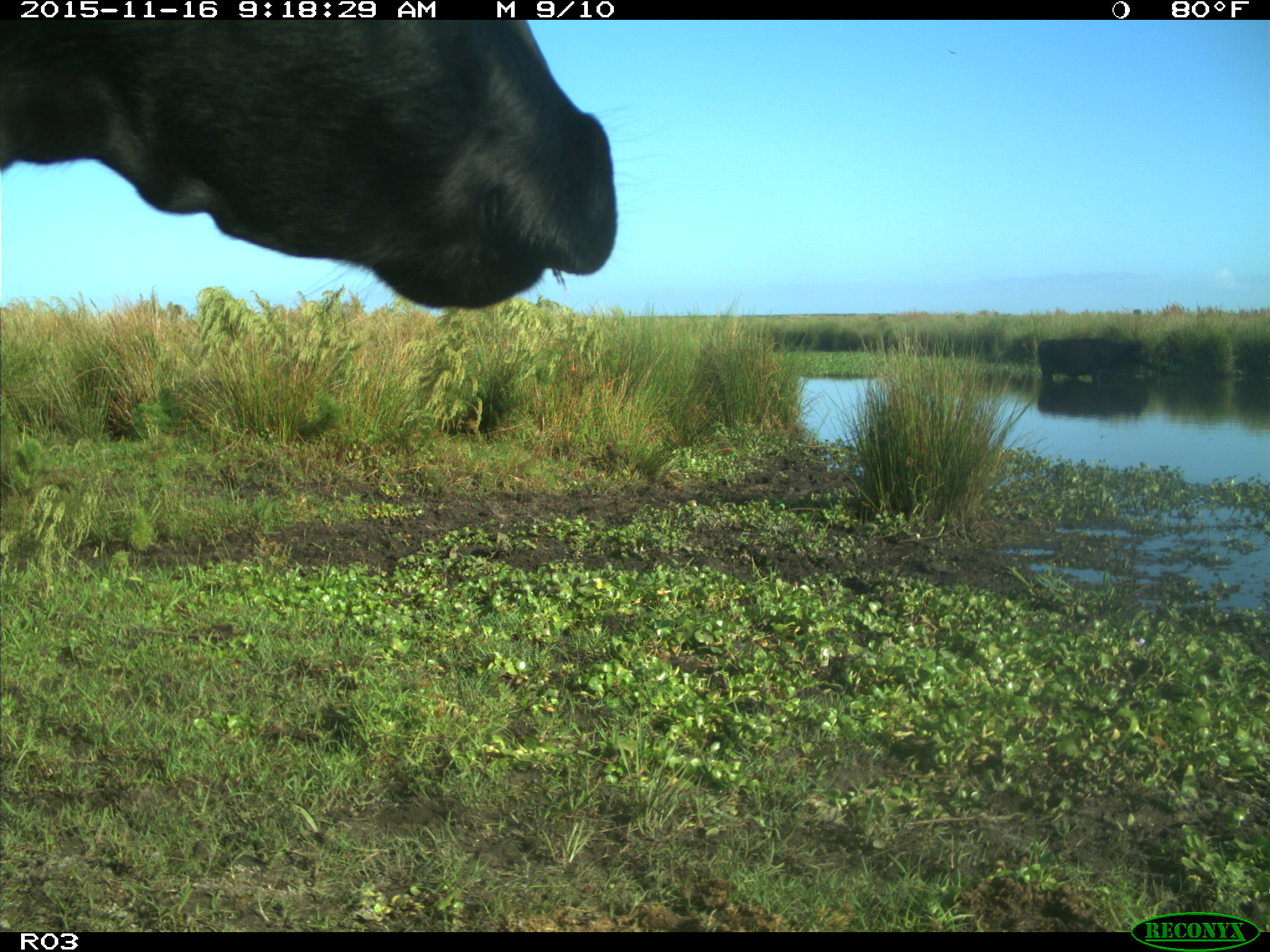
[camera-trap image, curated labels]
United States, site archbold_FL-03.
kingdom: Animalia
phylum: Chordata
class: Mammalia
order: Artiodactyla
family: Bovidae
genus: Bos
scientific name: Bos taurus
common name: domestic cow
Bos taurus (domestic cow).